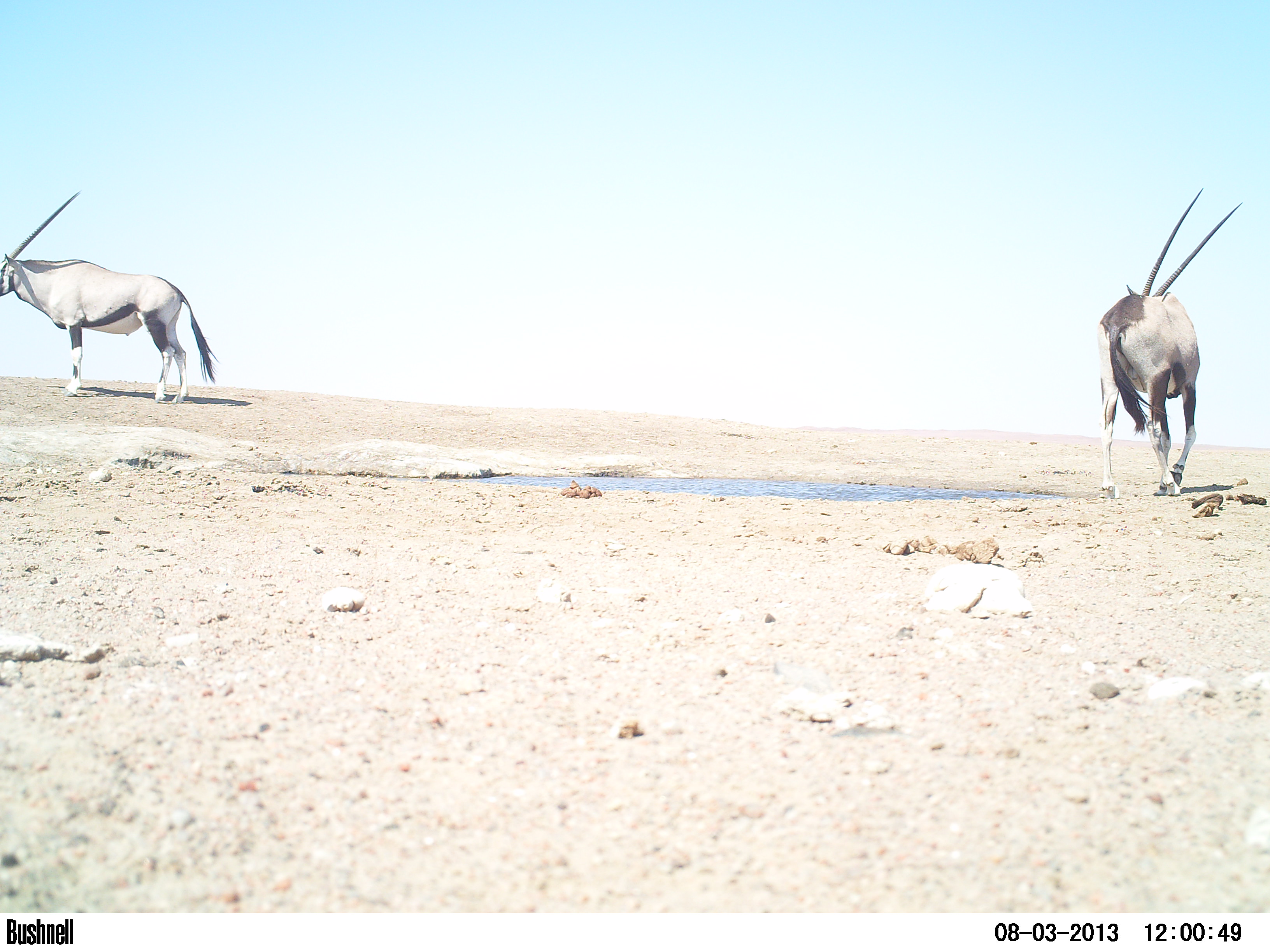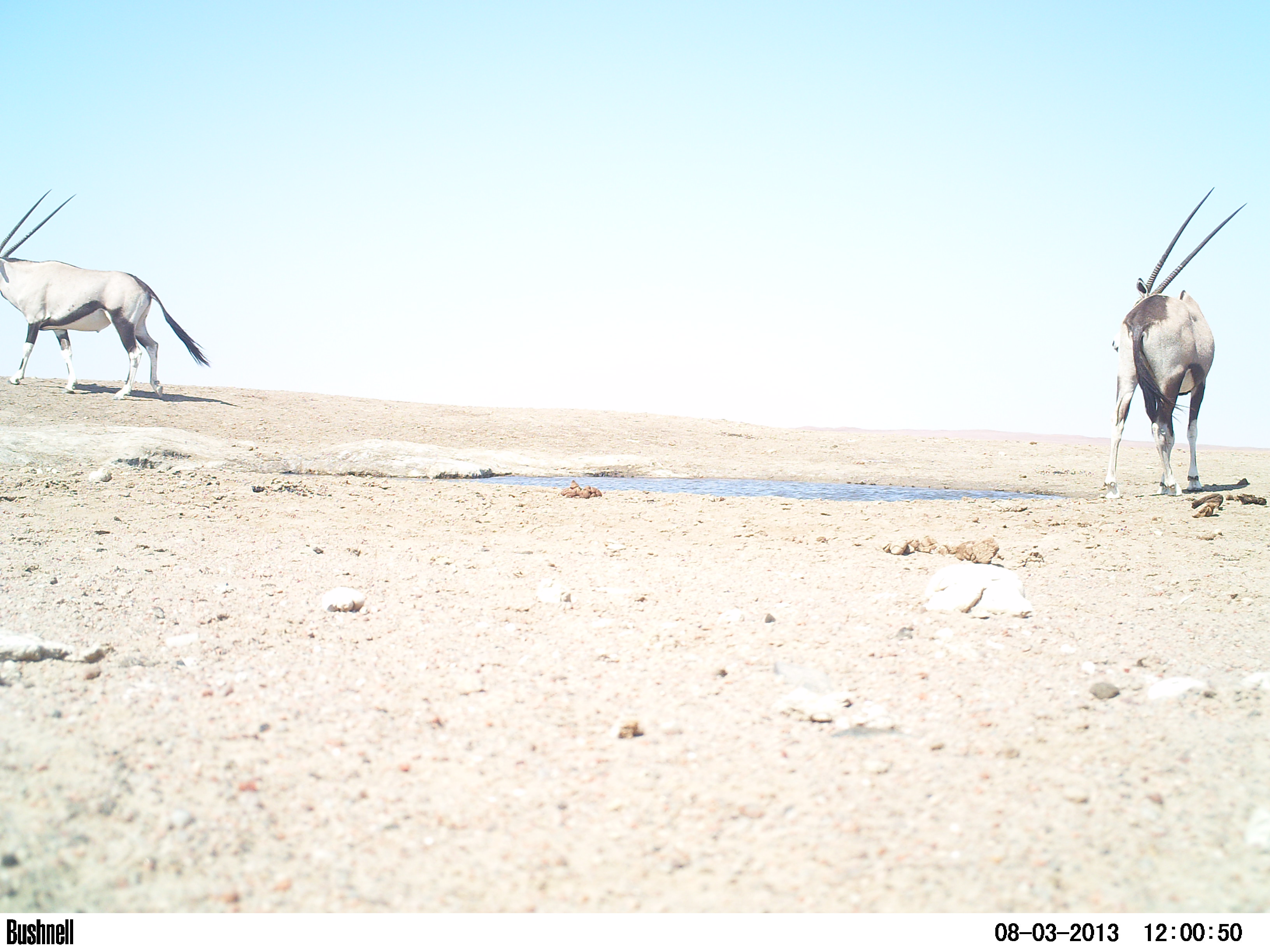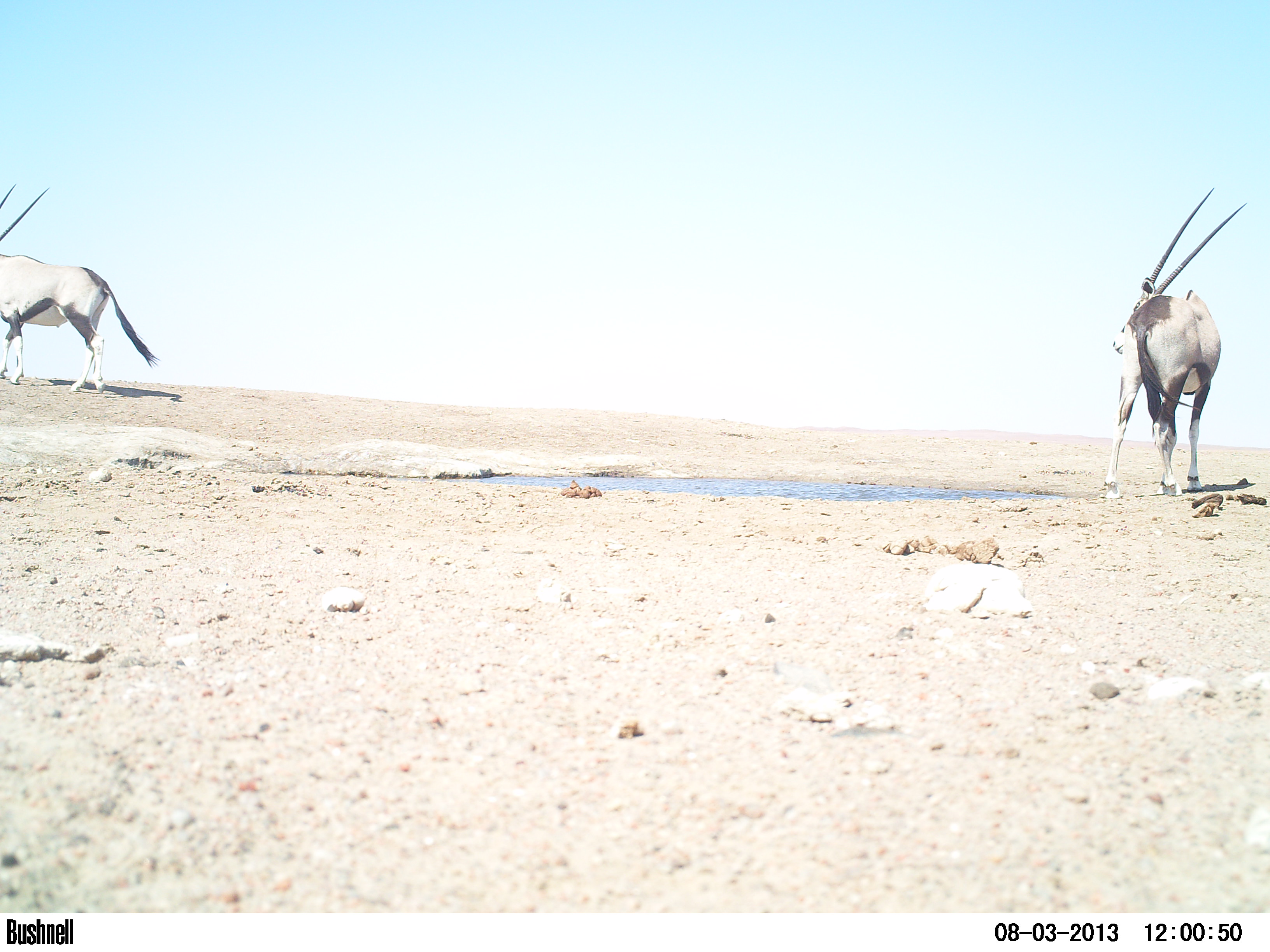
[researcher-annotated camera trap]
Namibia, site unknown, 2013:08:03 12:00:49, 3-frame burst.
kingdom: Animalia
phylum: Chordata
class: Mammalia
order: Artiodactyla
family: Bovidae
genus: Oryx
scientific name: Oryx gazella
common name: gemsbok